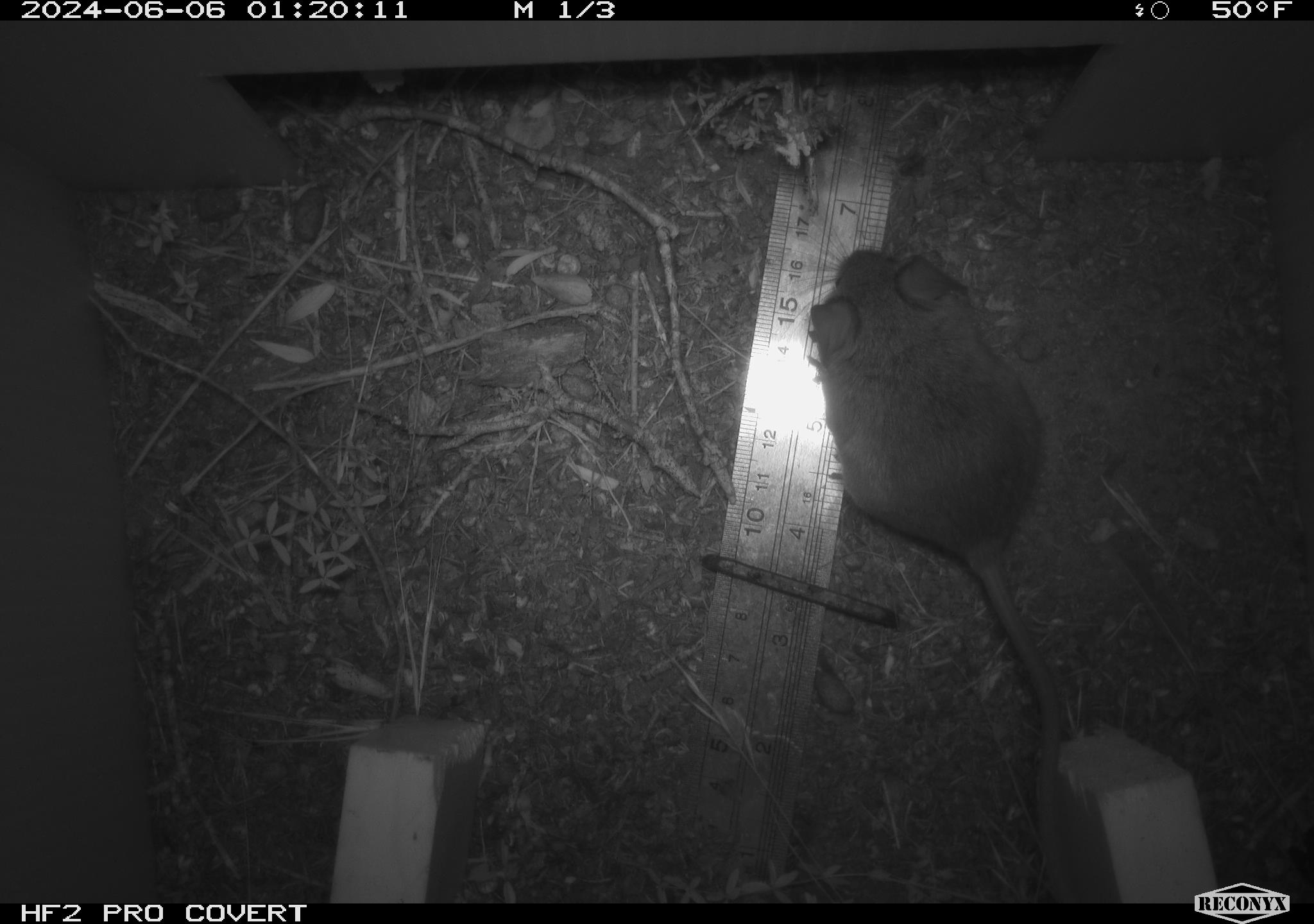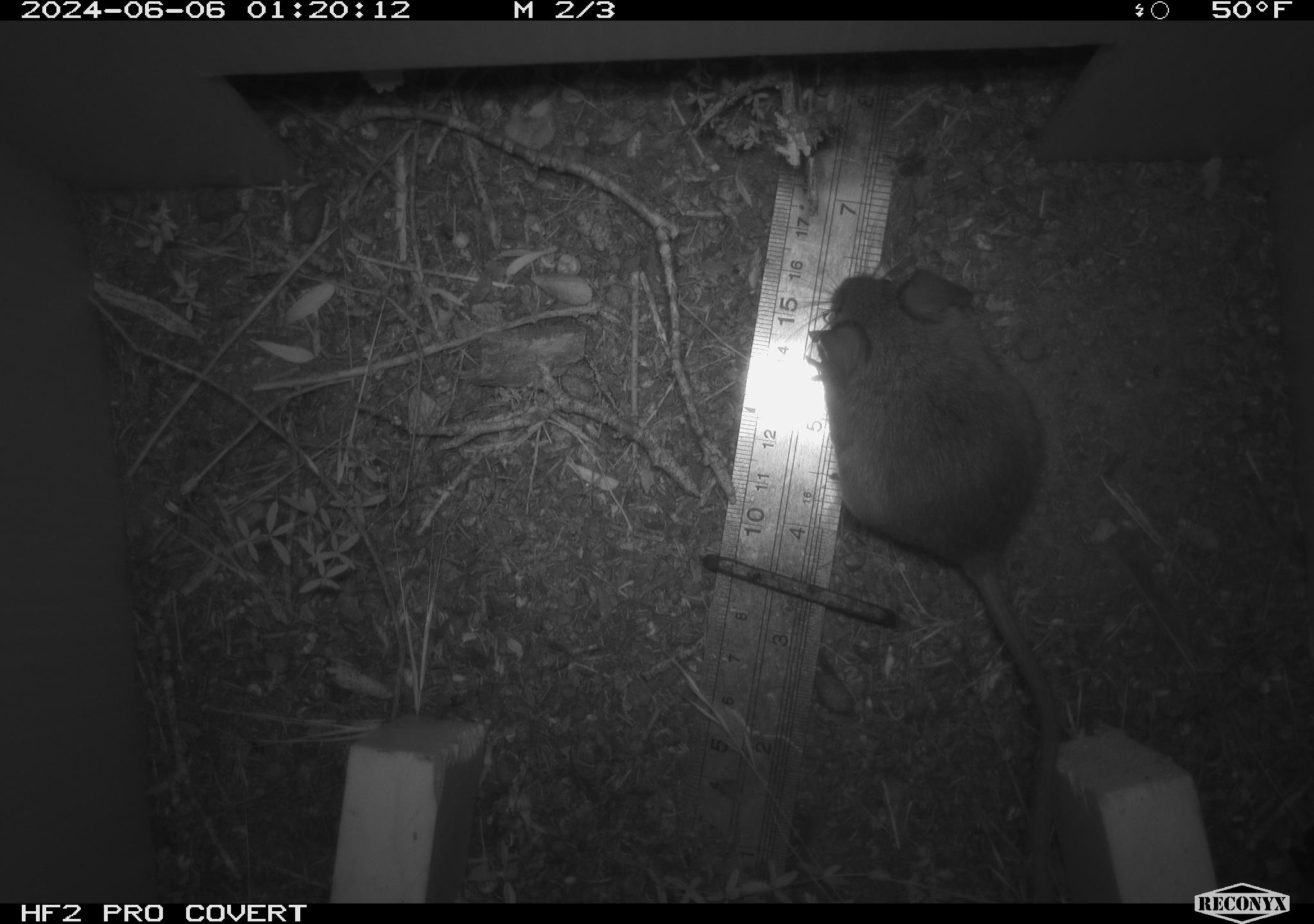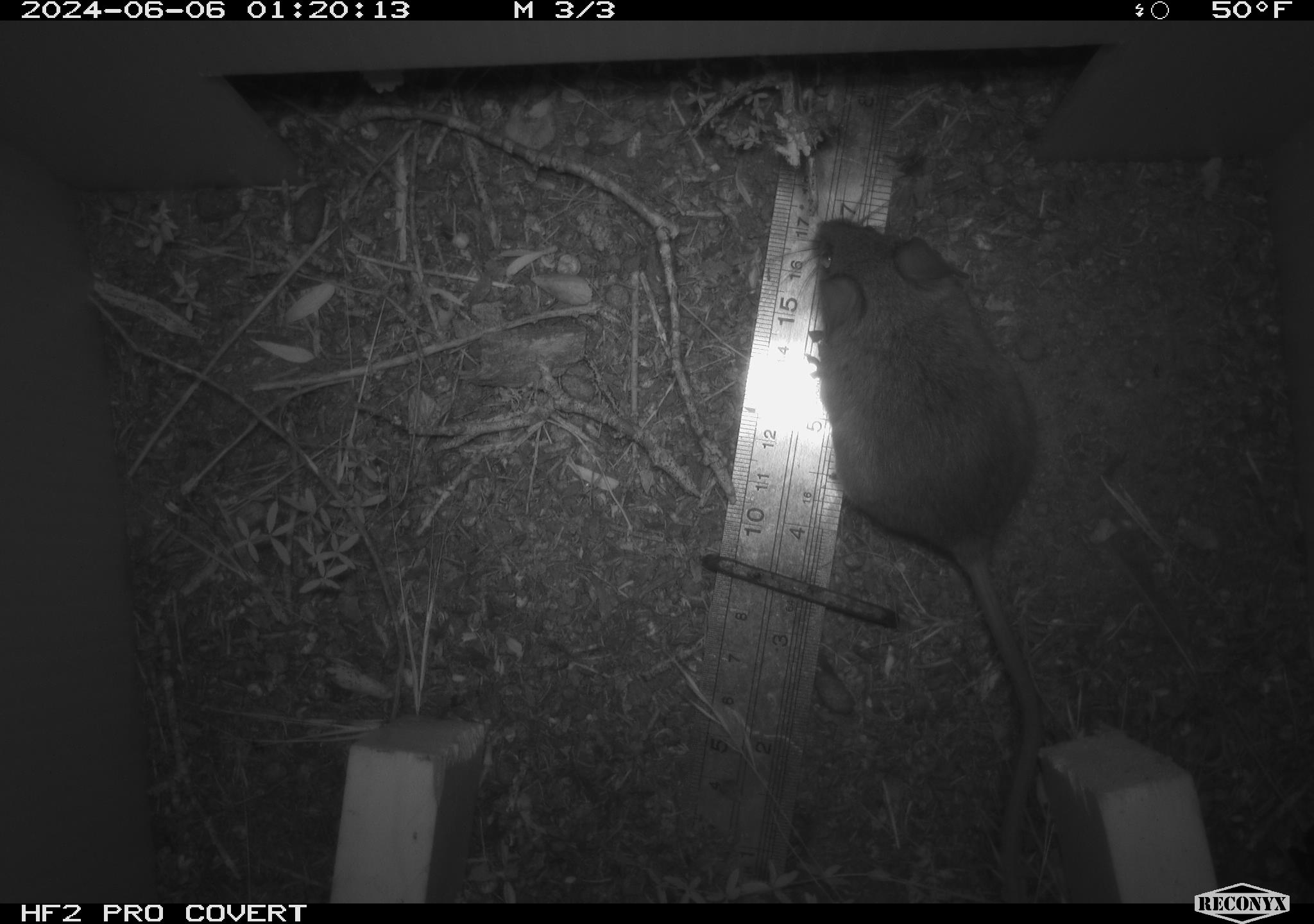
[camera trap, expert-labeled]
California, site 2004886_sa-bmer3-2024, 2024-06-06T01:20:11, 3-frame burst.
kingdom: Animalia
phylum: Chordata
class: Mammalia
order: Rodentia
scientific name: Rodentia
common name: mouse species